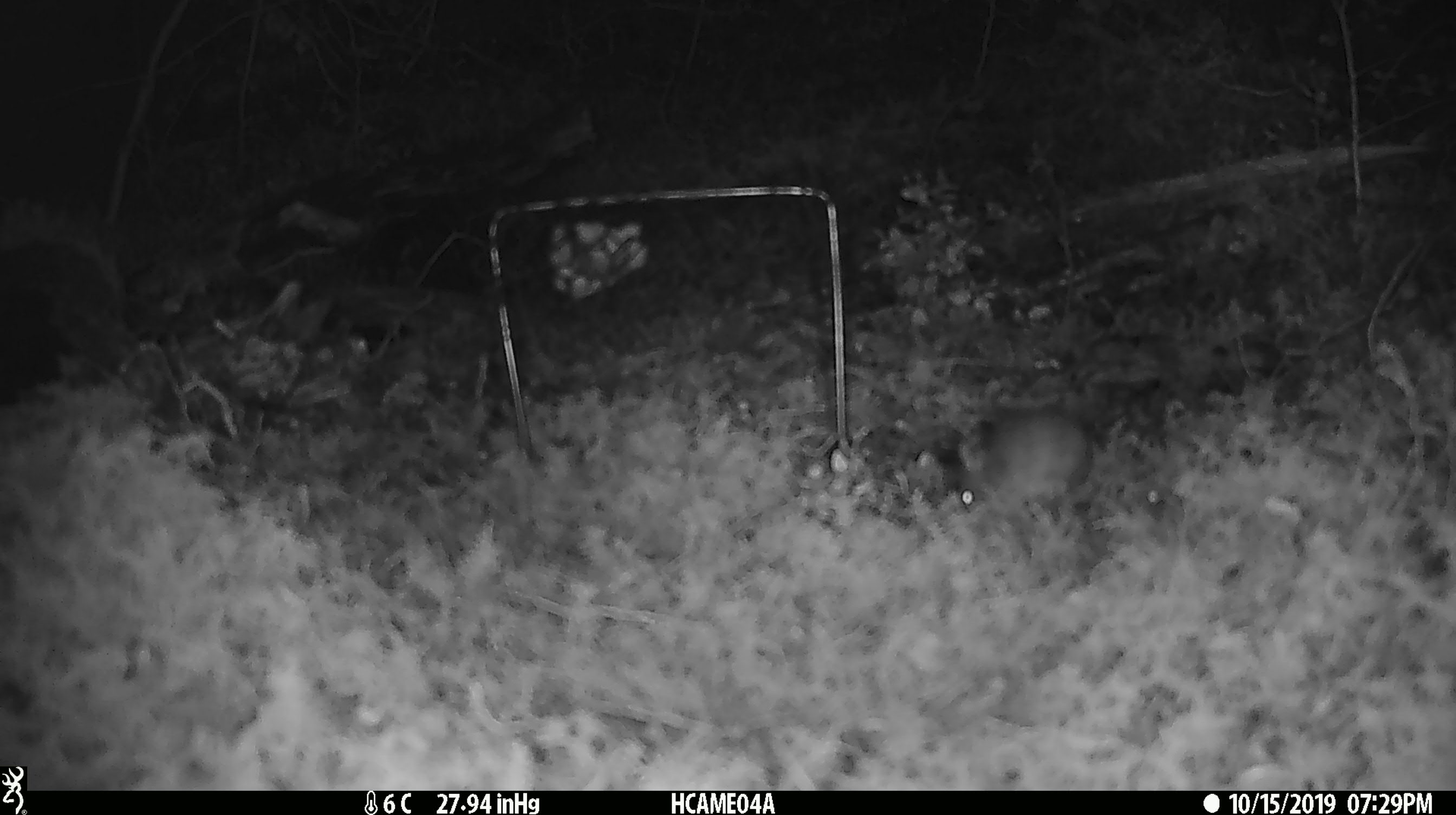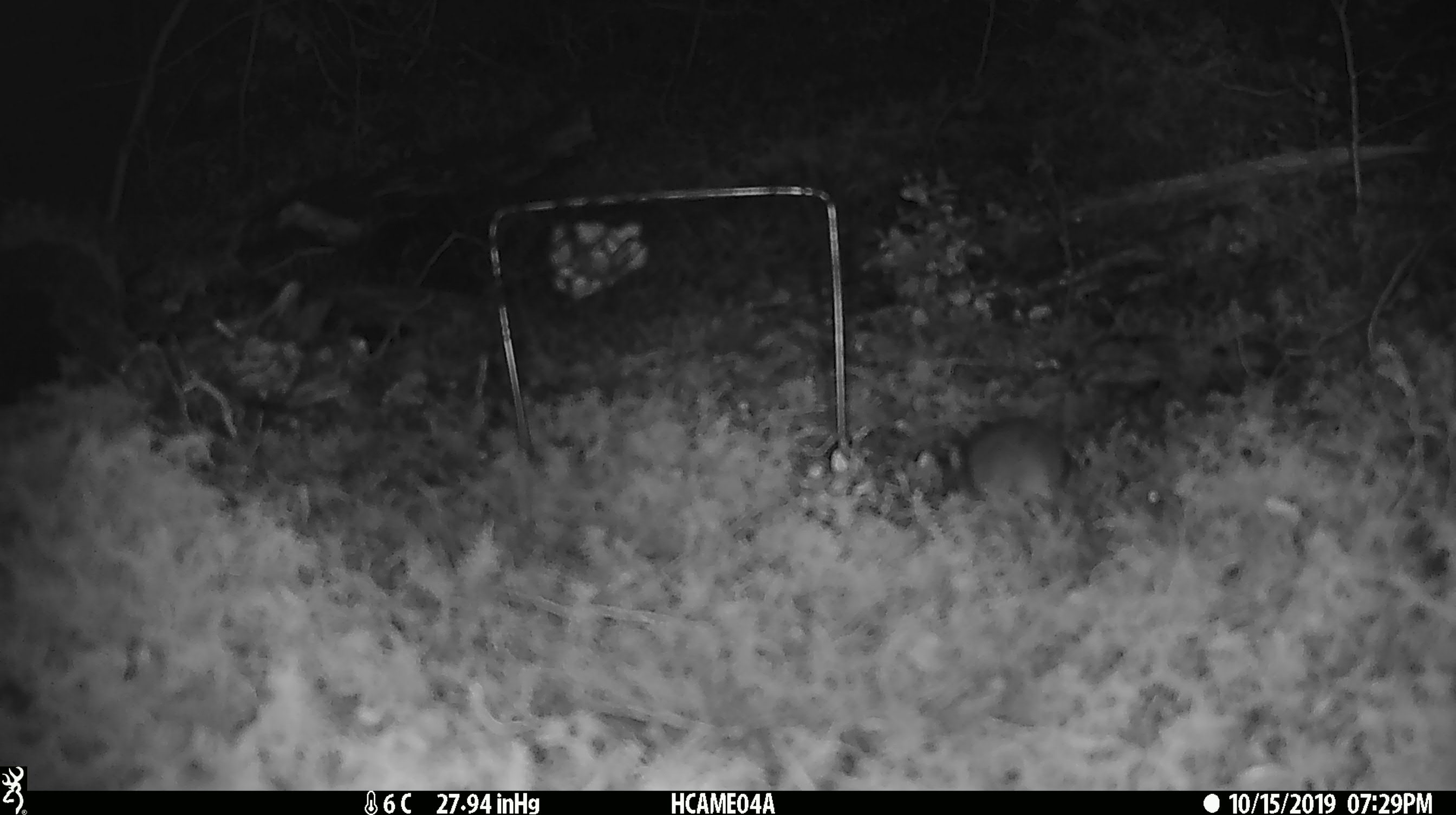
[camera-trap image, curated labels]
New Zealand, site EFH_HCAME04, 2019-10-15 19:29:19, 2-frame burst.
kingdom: Animalia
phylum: Chordata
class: Mammalia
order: Rodentia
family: Muridae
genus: Mus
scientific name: Mus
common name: mouse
Mouse (Mus).